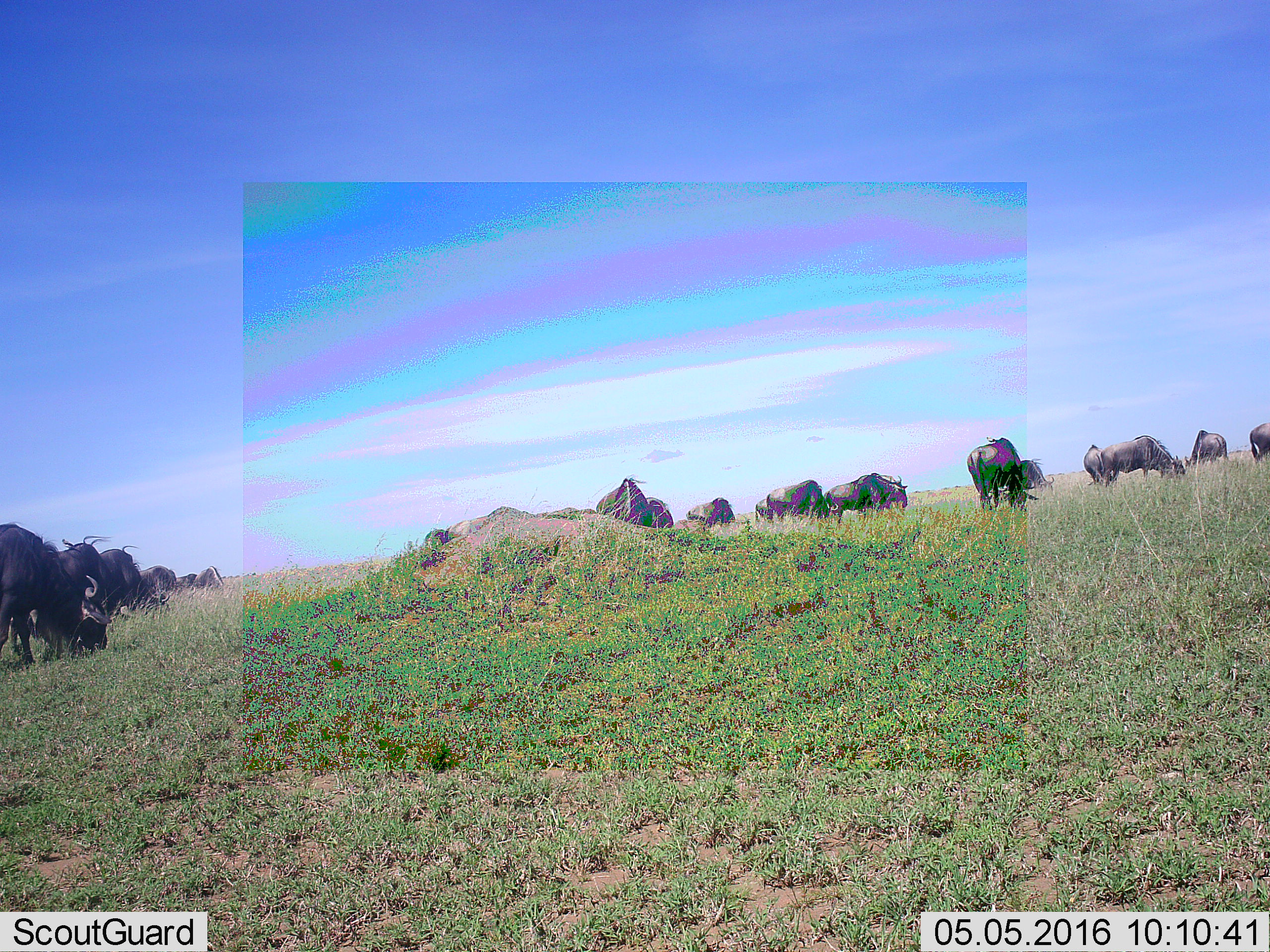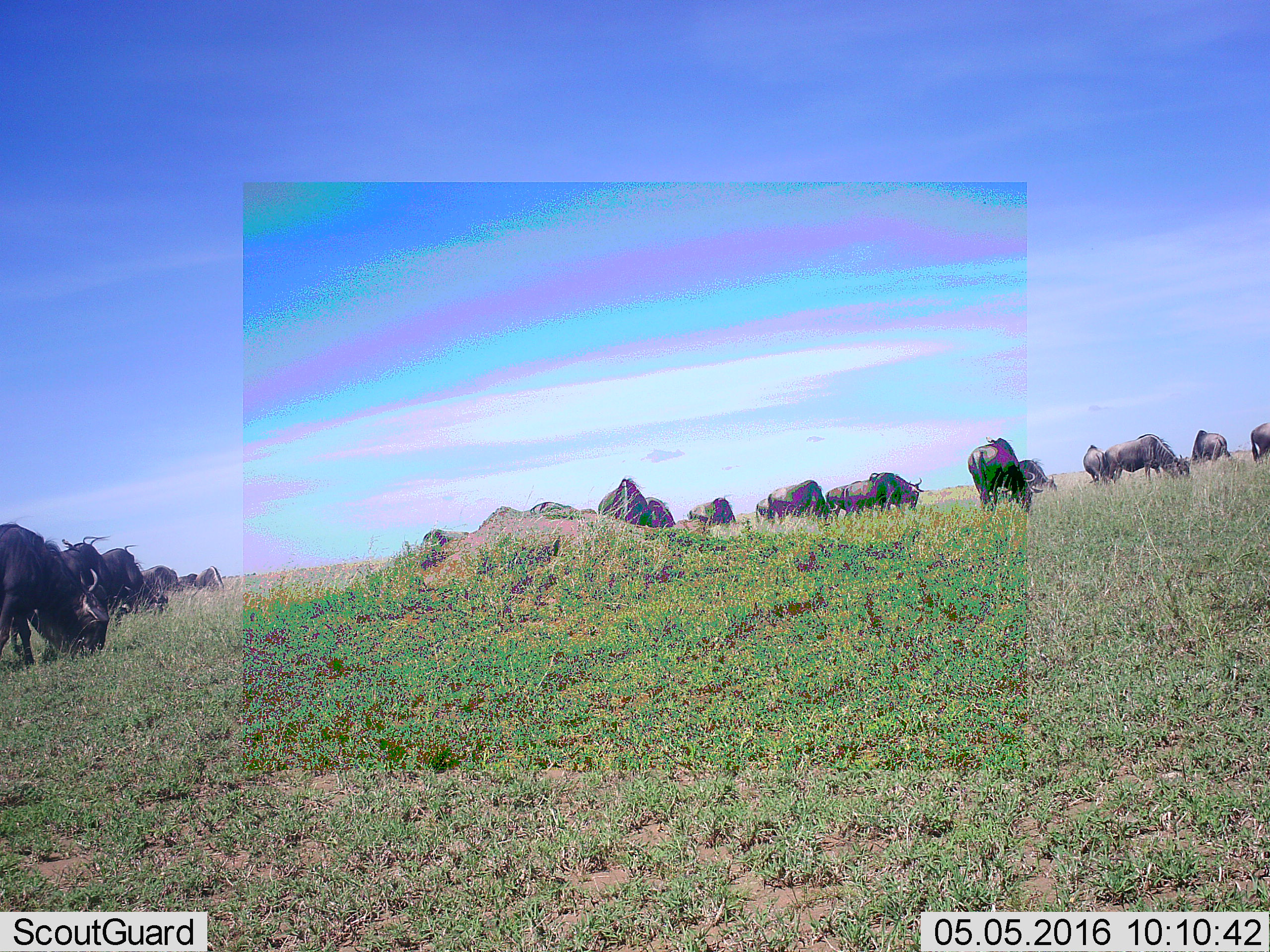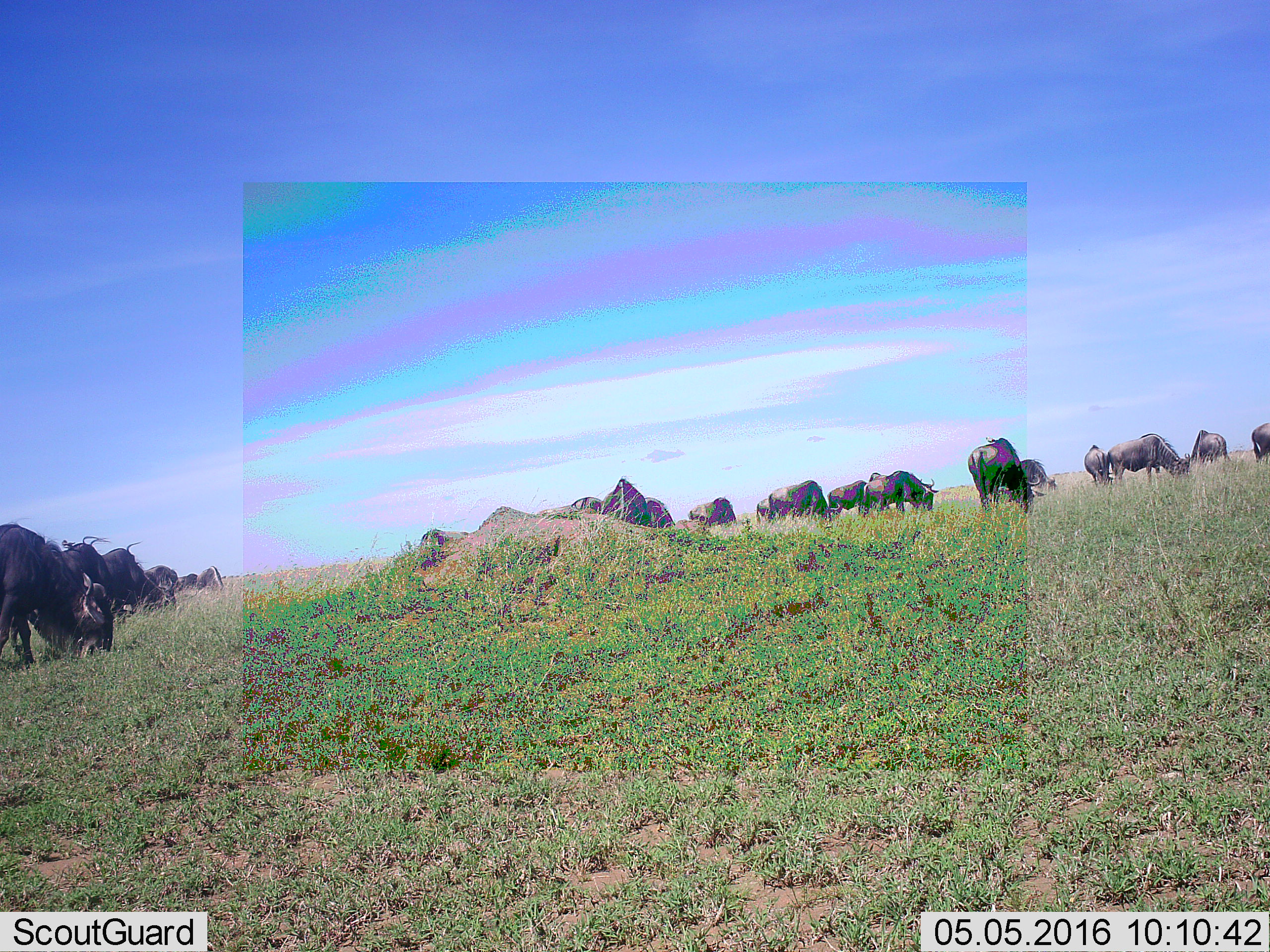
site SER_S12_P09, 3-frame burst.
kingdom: Animalia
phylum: Chordata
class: Mammalia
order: Artiodactyla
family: Bovidae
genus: Connochaetes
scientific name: Connochaetes taurinus taurinus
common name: blue wildebeest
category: wildebeestblue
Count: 11-50.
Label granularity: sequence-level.